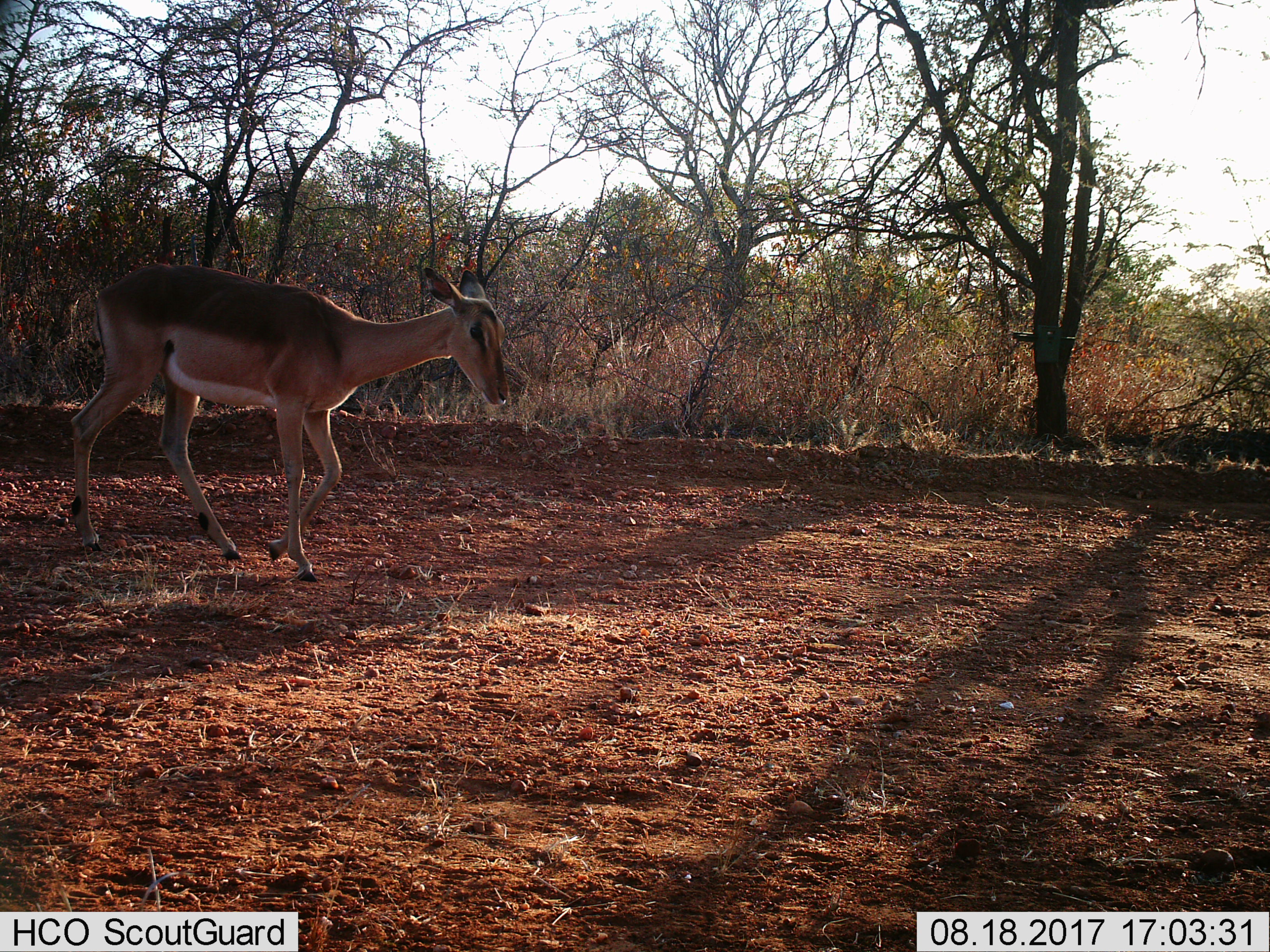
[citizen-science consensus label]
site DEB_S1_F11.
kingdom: Animalia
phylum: Chordata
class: Mammalia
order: Artiodactyla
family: Bovidae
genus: Aepyceros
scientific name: Aepyceros melampus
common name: impala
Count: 1.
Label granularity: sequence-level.